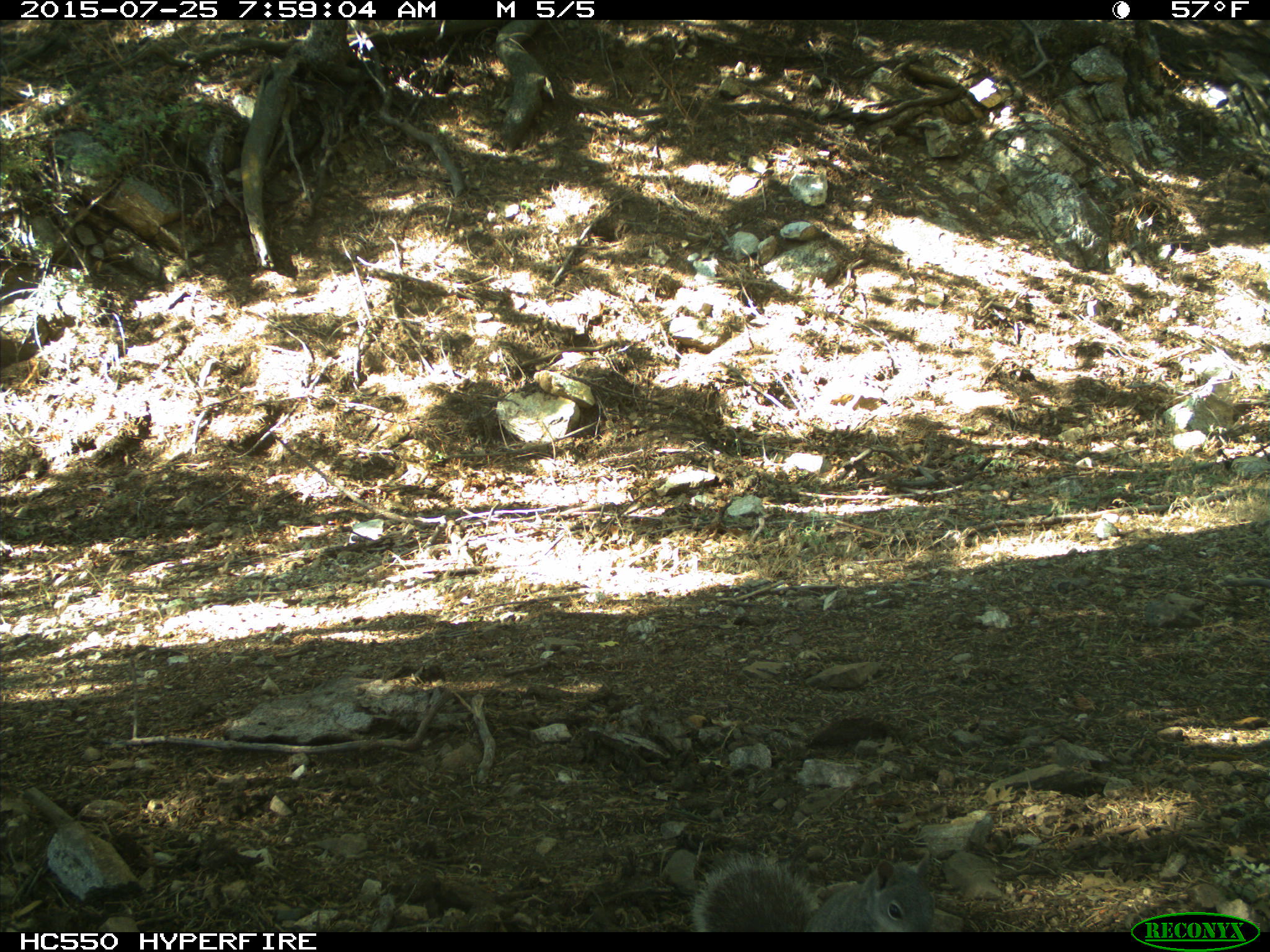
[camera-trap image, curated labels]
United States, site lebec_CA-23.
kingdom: Animalia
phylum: Chordata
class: Mammalia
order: Rodentia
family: Sciuridae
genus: Sciurus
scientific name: Sciurus carolinensis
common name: eastern gray squirrel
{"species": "Sciurus carolinensis (eastern gray squirrel)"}